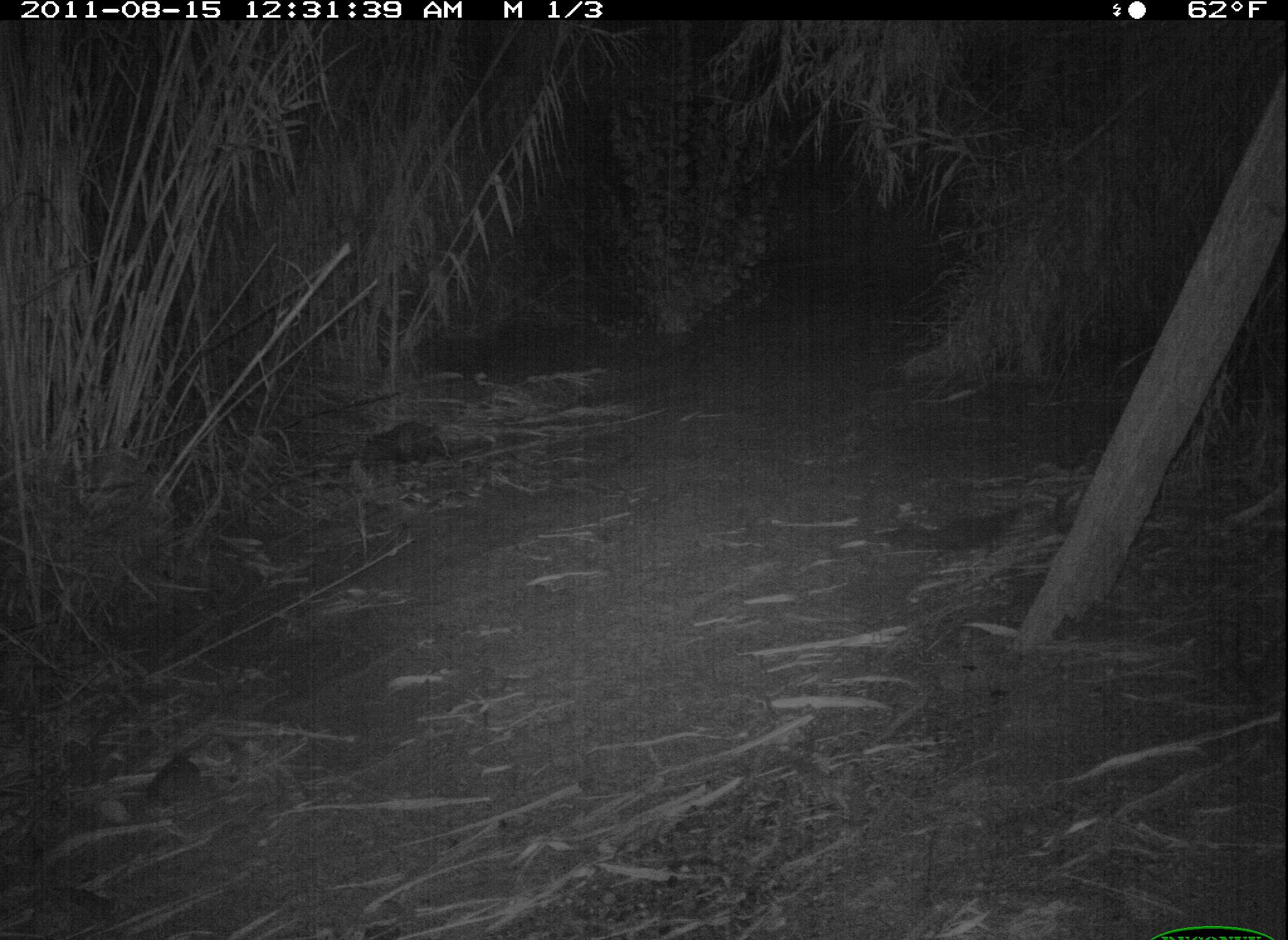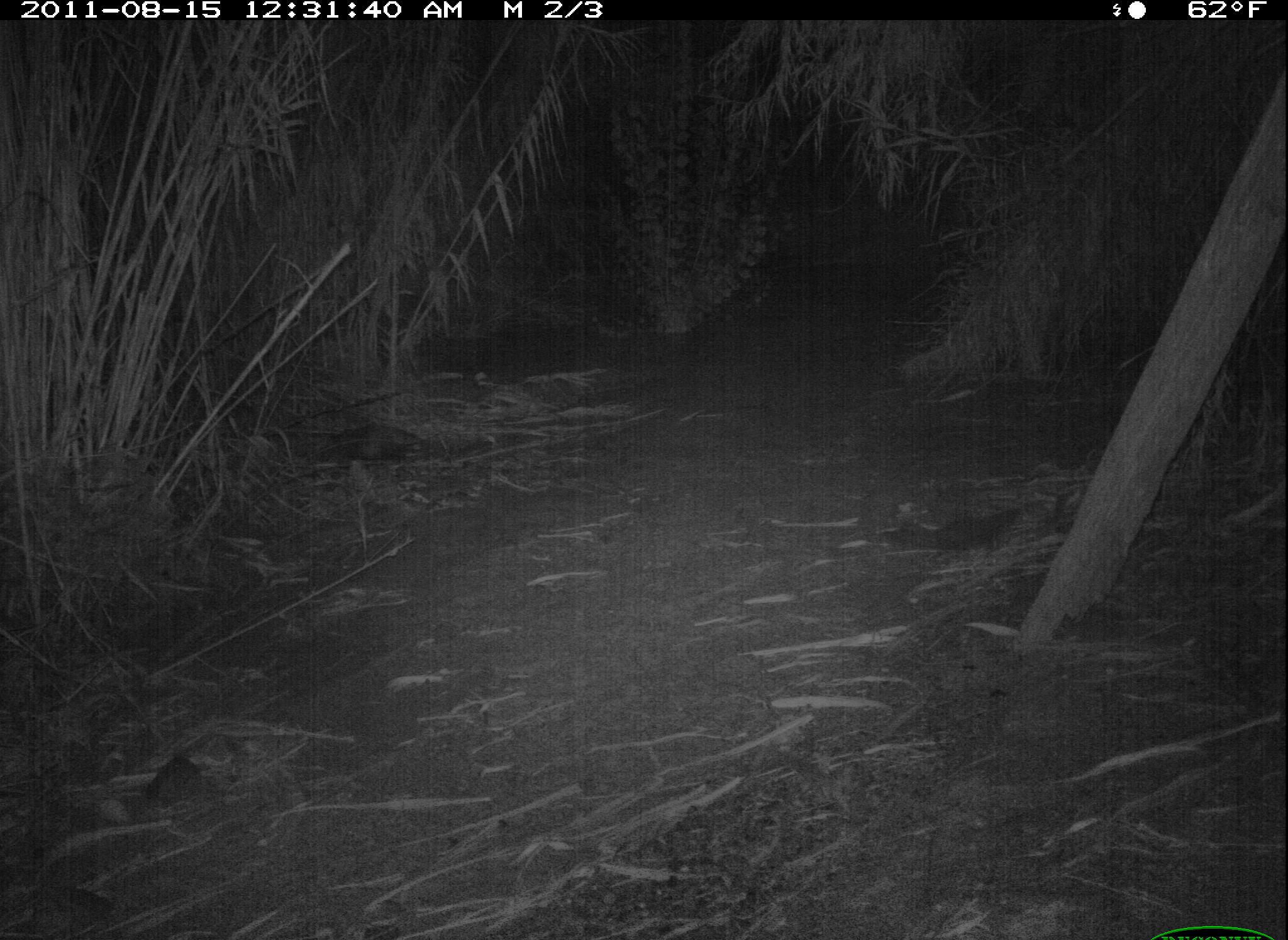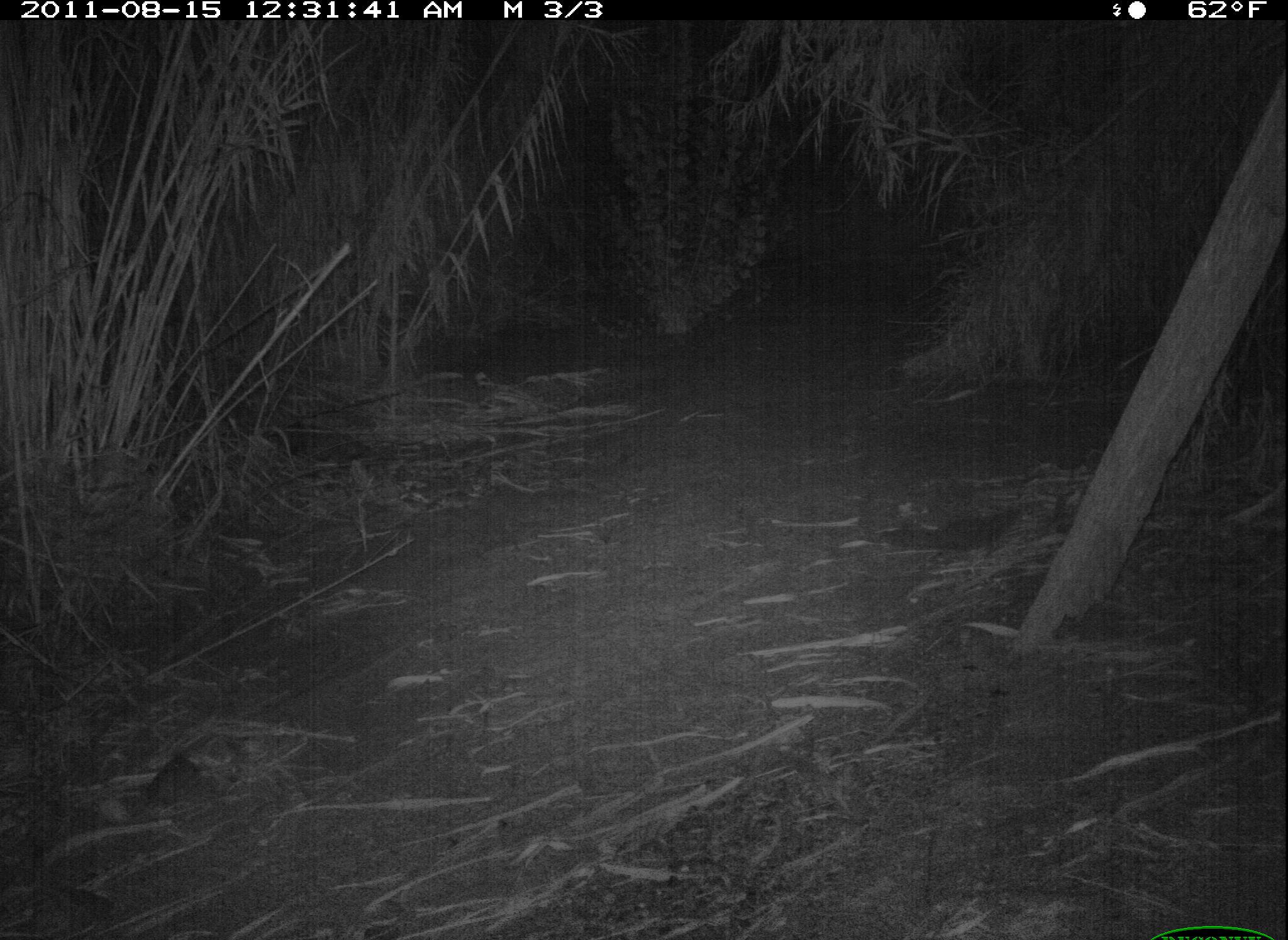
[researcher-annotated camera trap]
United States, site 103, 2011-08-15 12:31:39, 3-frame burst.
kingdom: Animalia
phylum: Chordata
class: Mammalia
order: Didelphimorphia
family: Didelphidae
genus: Didelphis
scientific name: Didelphis virginiana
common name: virginia opossum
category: opossum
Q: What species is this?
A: Opossum (virginia opossum) (Didelphis virginiana).